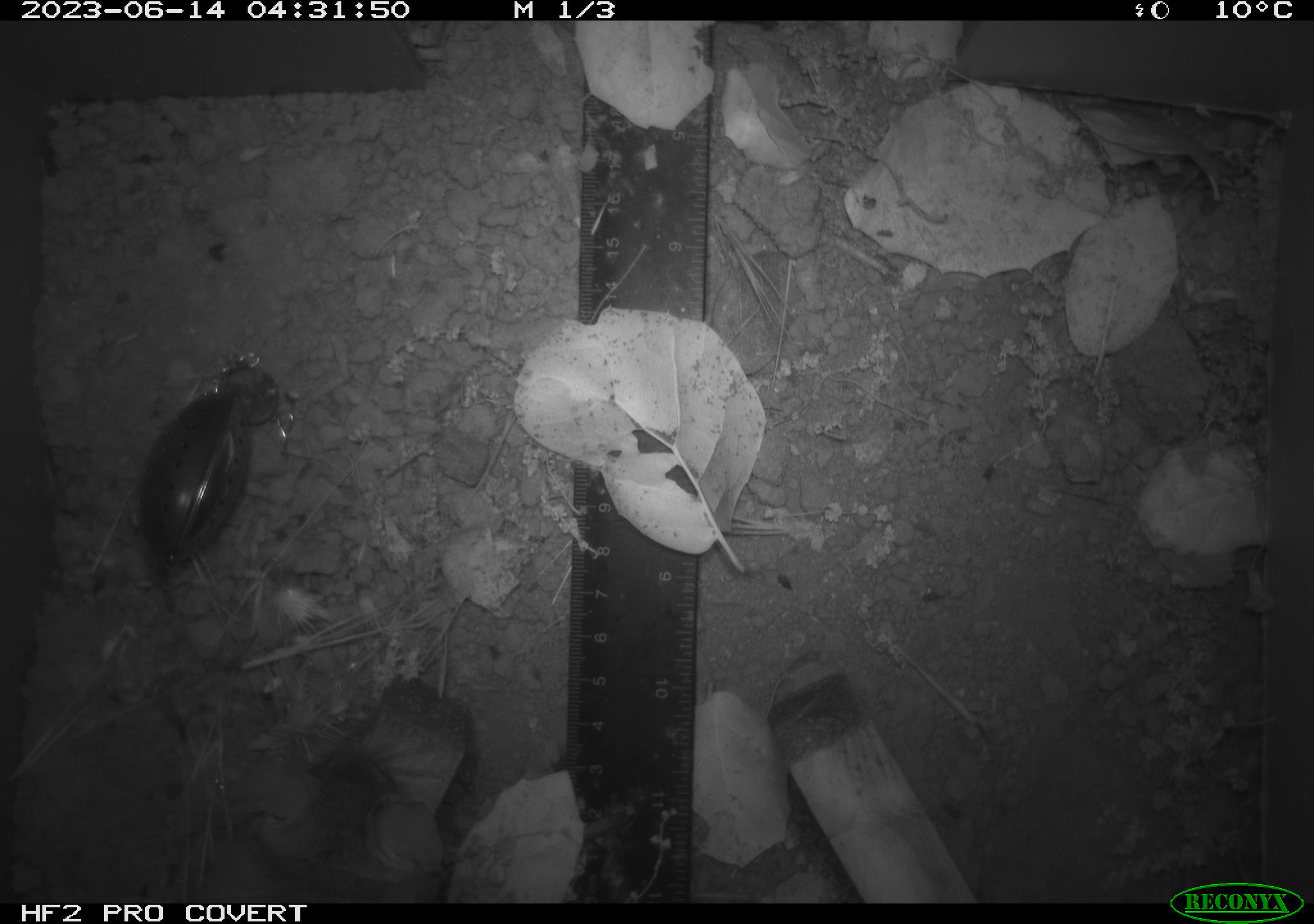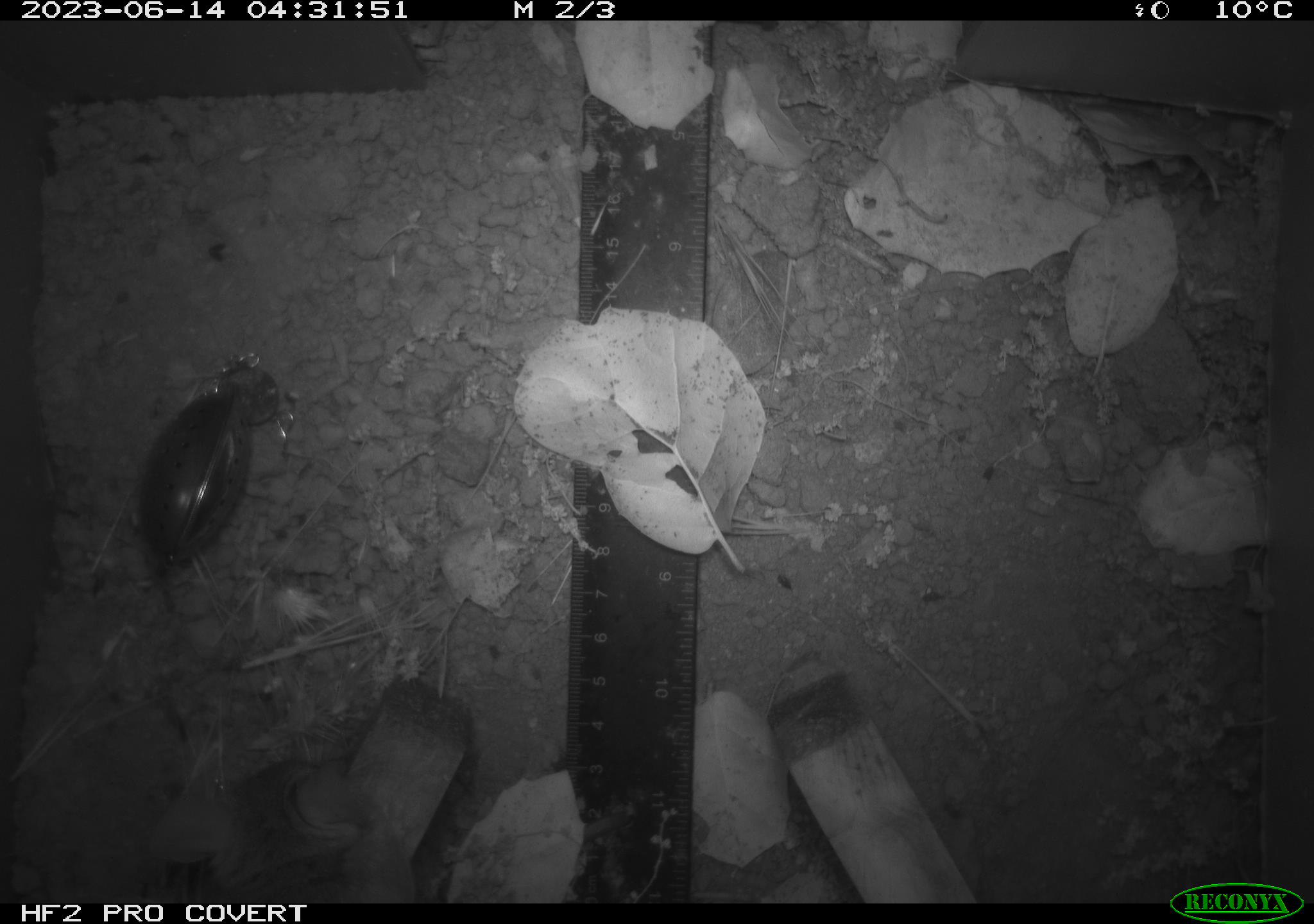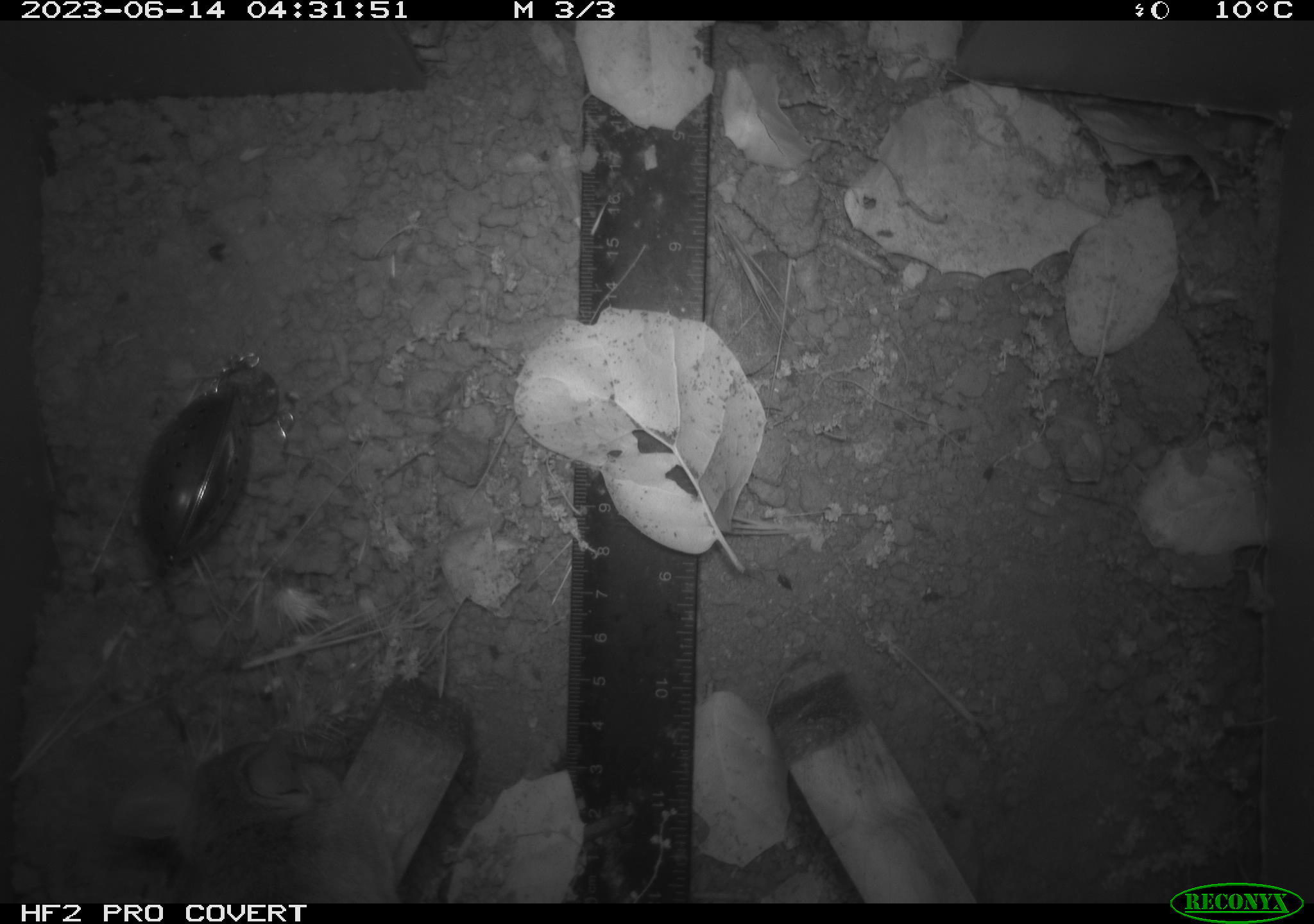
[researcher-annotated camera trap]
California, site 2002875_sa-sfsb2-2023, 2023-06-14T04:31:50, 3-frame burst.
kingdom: Animalia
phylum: Chordata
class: Mammalia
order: Rodentia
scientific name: Rodentia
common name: mouse species